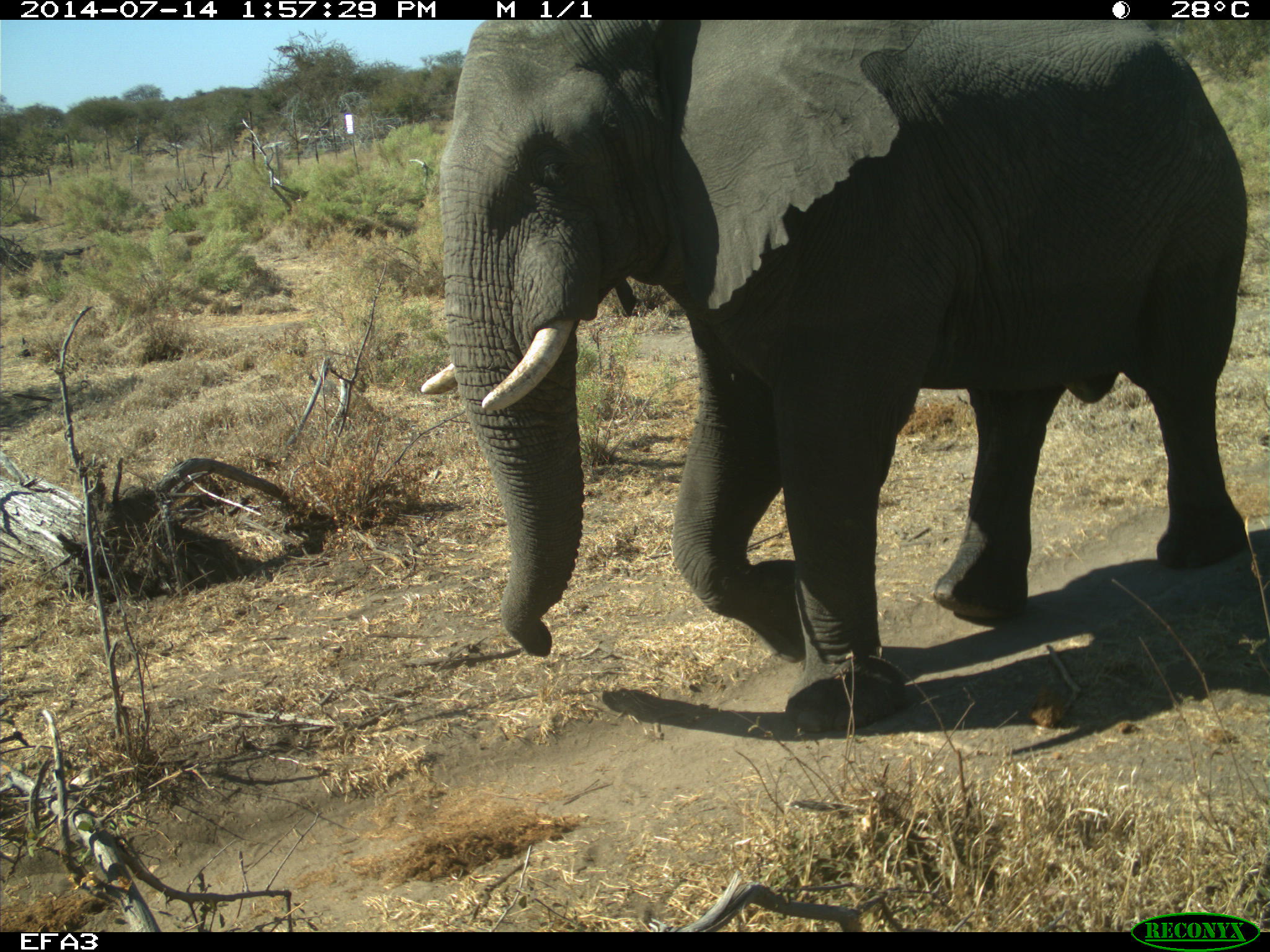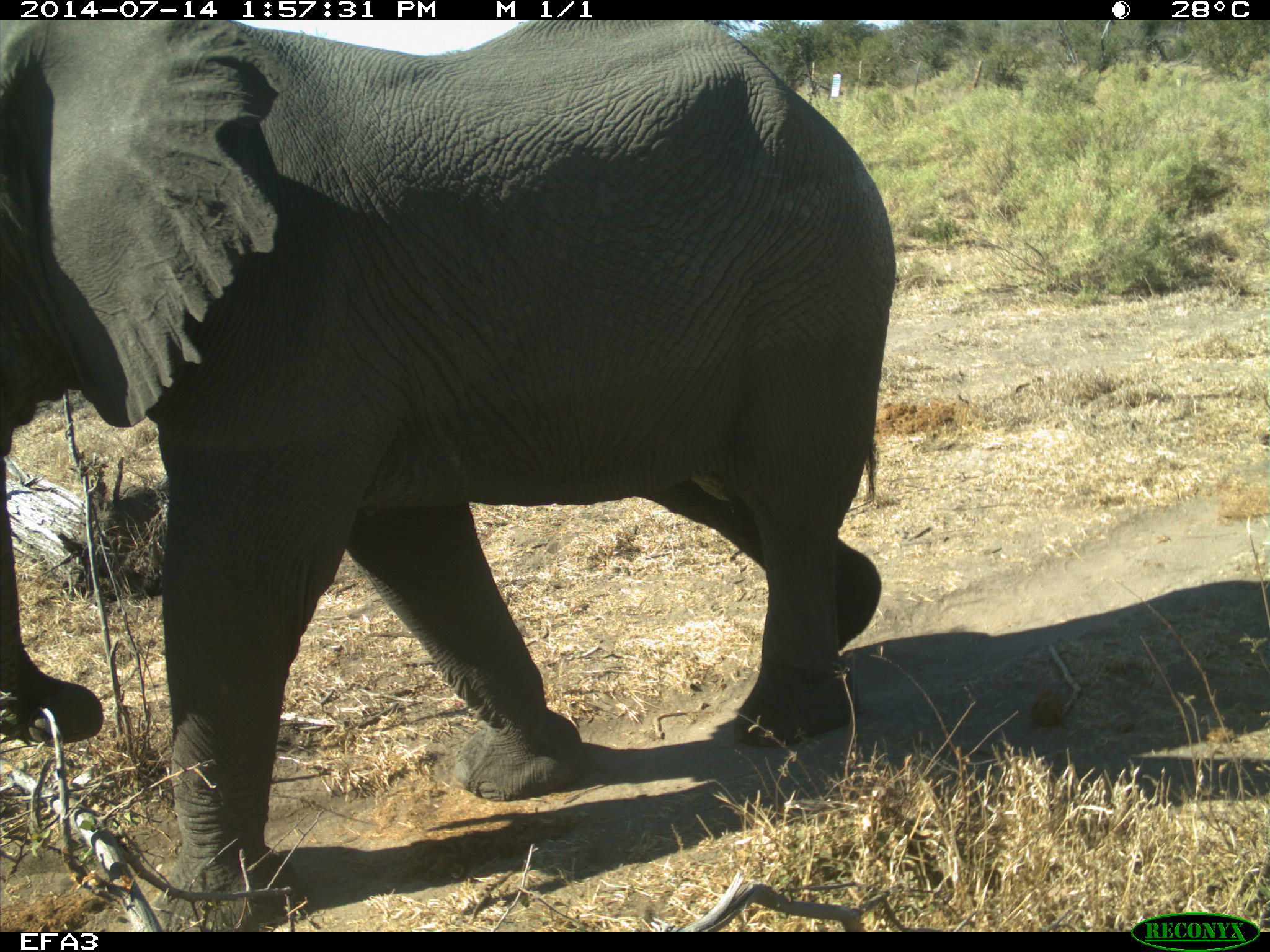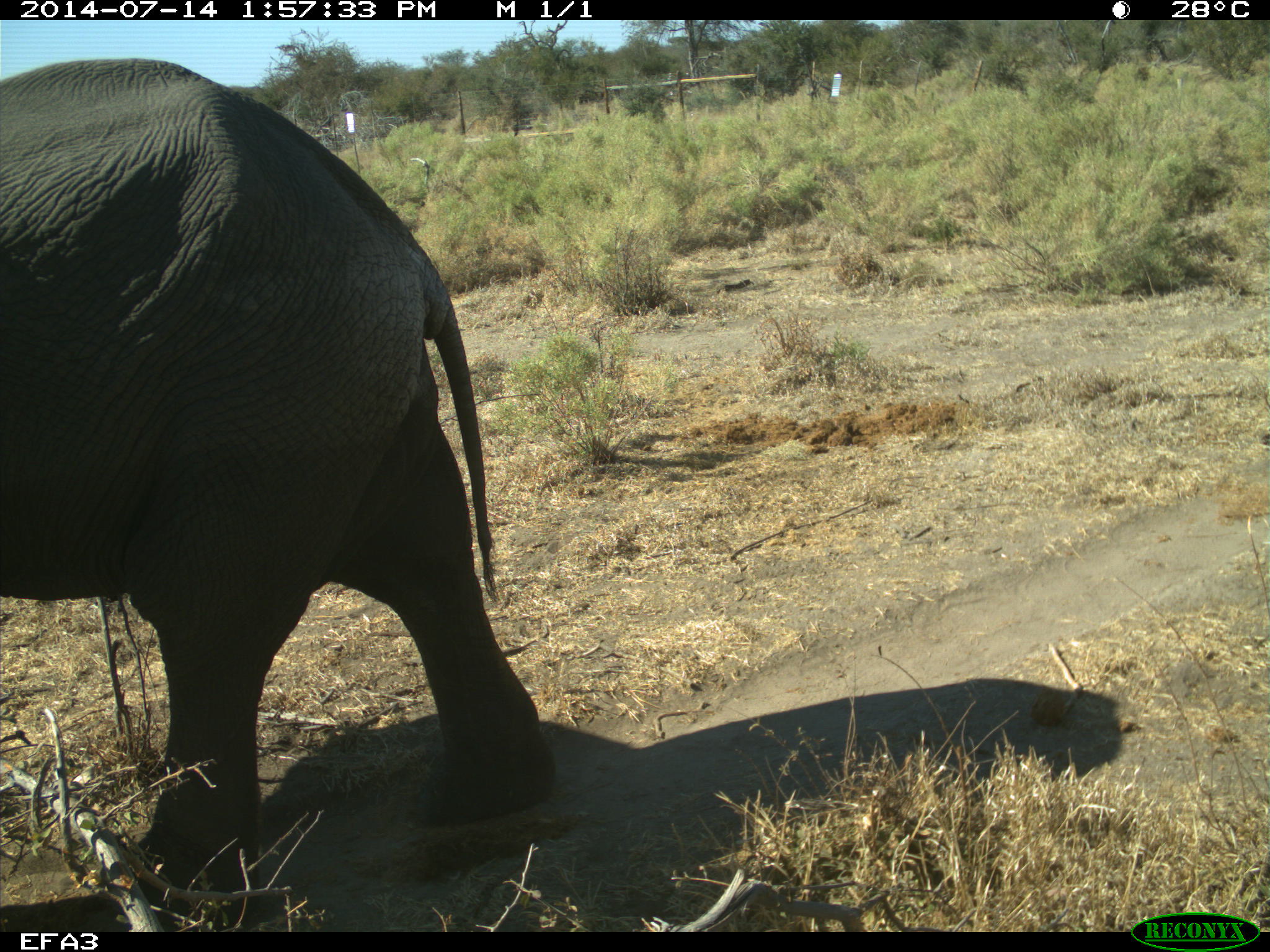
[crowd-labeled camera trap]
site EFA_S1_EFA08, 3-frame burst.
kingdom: Animalia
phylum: Chordata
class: Mammalia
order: Proboscidea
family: Elephantidae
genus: Loxodonta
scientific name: Loxodonta africana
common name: african bush elephant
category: elephant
Elephant (african bush elephant) (Loxodonta africana), count 1. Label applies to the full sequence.